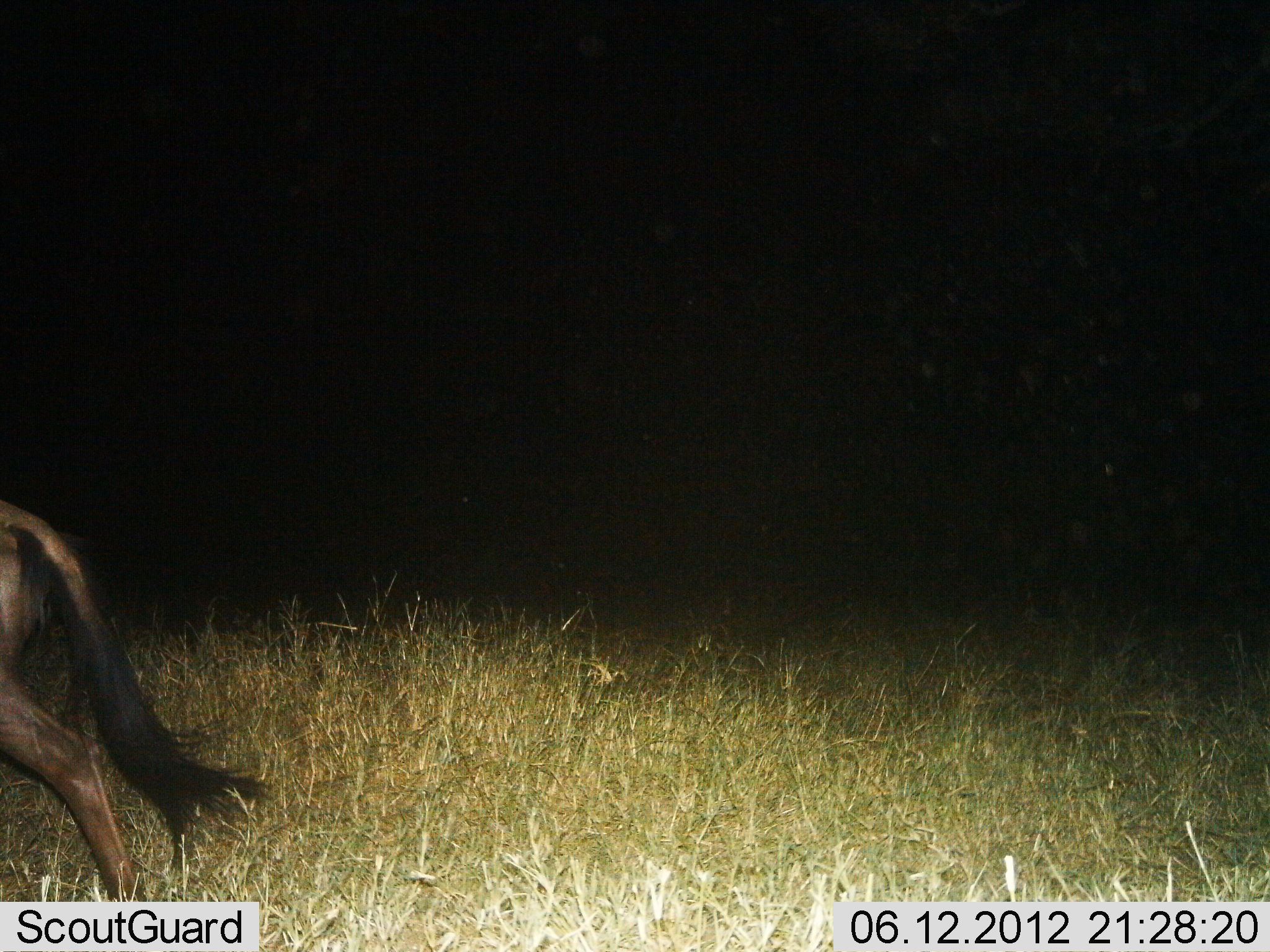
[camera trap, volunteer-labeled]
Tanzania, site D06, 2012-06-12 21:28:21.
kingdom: Animalia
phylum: Chordata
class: Mammalia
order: Artiodactyla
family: Bovidae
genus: Connochaetes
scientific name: Connochaetes taurinus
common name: blue wildebeest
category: wildebeest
Wildebeest (blue wildebeest) (Connochaetes taurinus), count 1. Behavior (volunteer vote fractions): standing 10%, resting 0%, moving 90%, interacting 0%. Young present (vote fraction): 10%. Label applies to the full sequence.